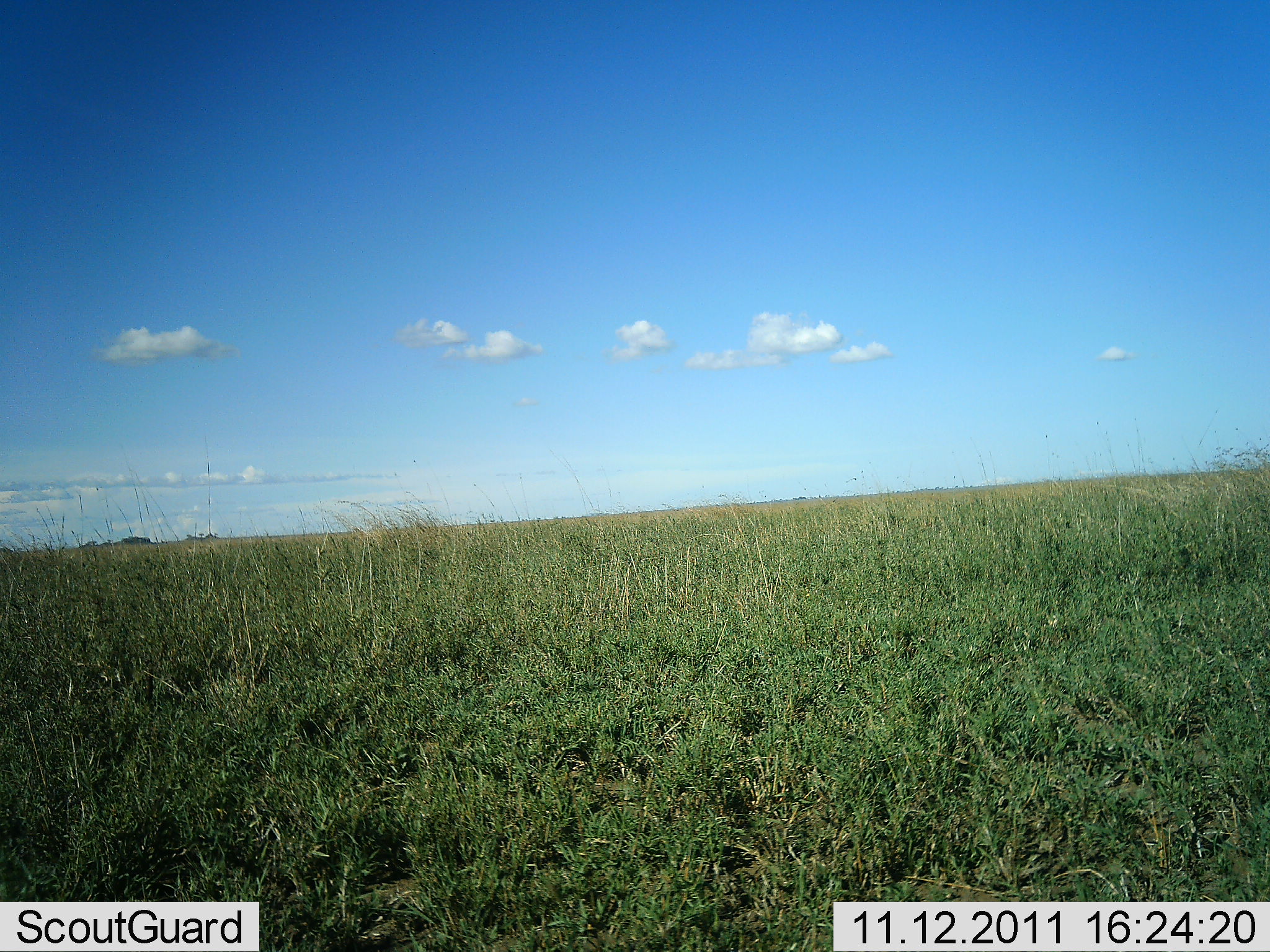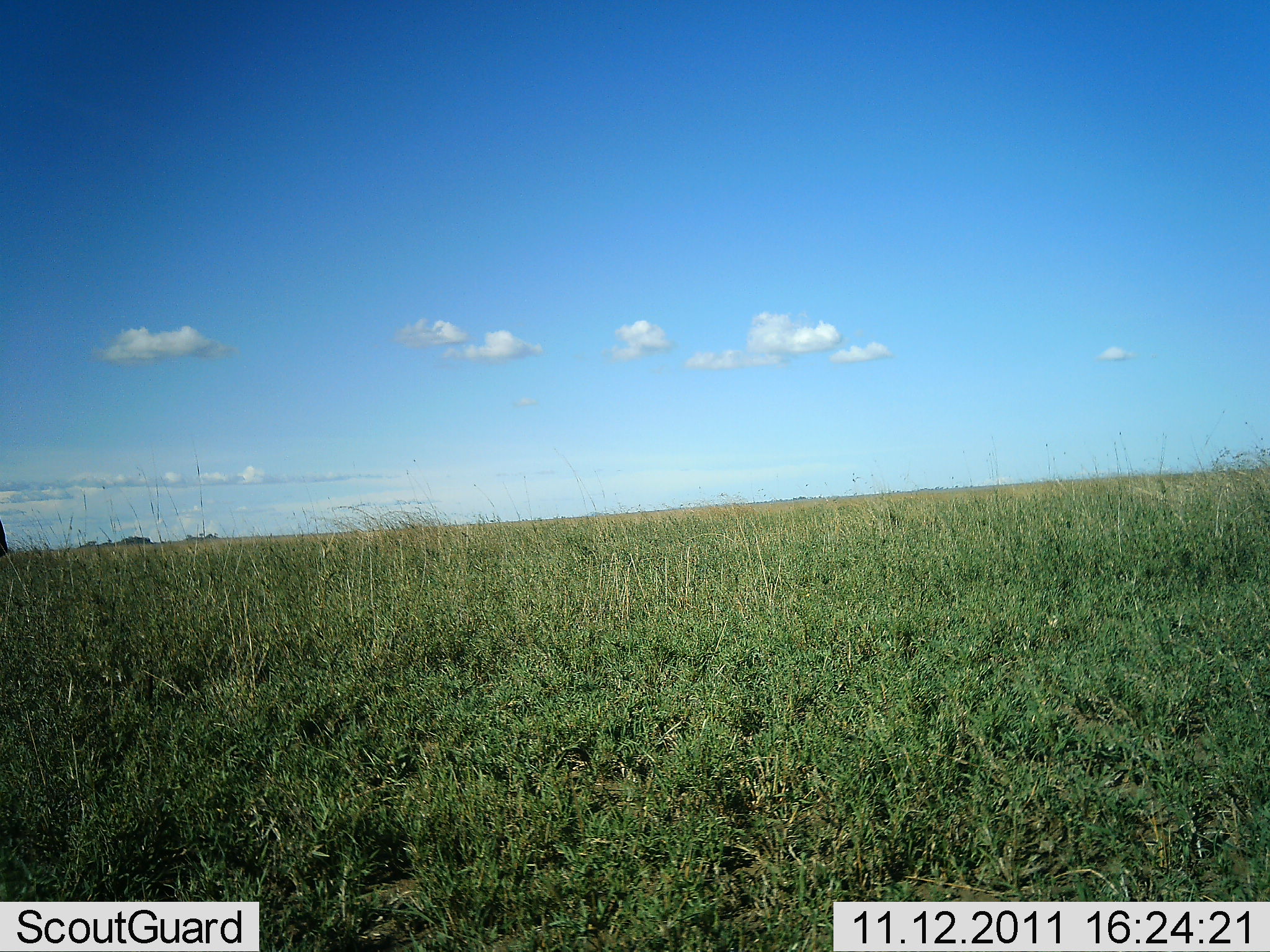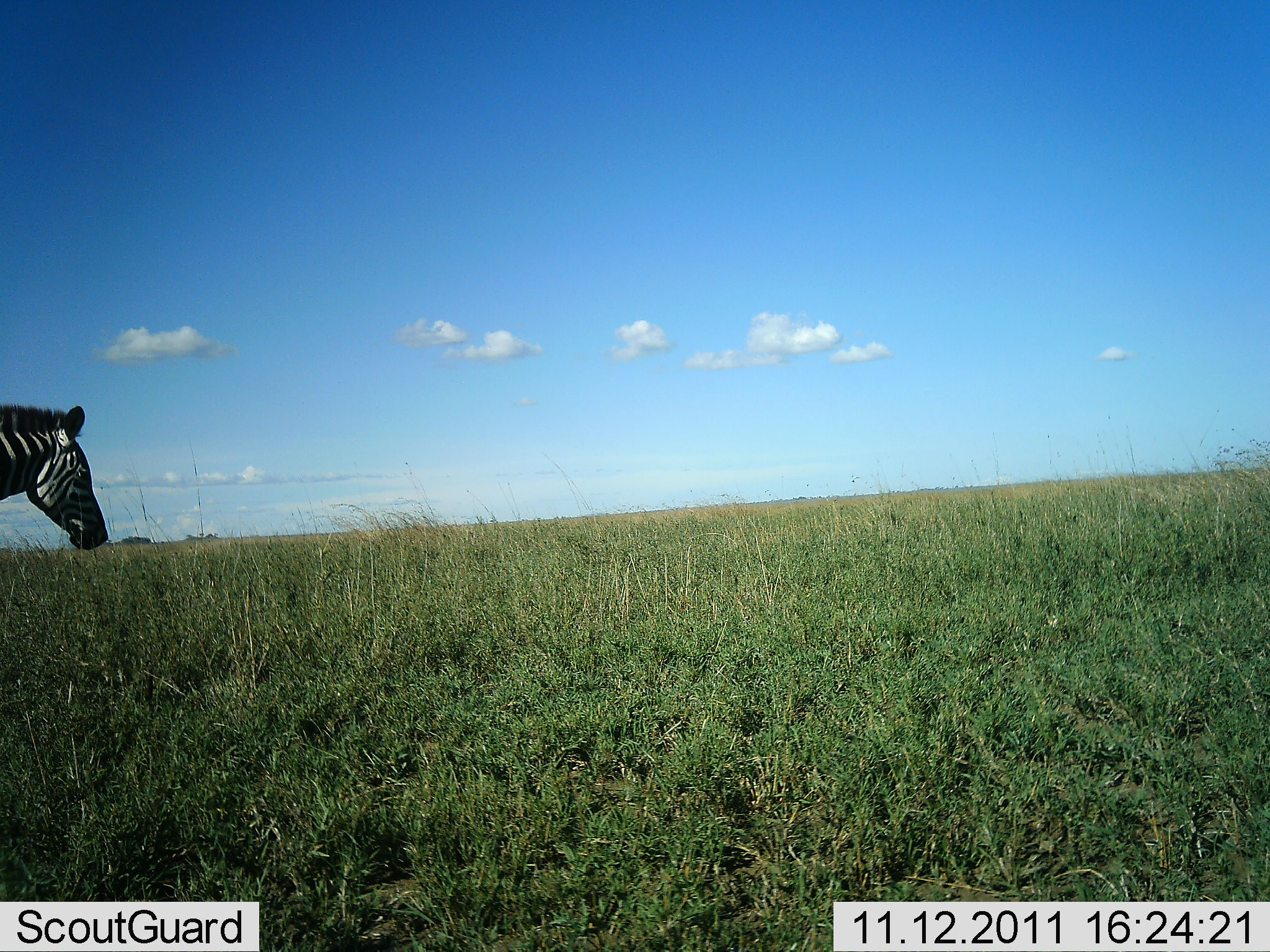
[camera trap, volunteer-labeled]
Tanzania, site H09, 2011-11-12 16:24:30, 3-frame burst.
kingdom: Animalia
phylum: Chordata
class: Mammalia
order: Perissodactyla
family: Equidae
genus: Equus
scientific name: Equus quagga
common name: plains zebra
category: zebra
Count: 1.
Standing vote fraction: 0%.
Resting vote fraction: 0%.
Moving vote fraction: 100%.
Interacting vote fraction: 0%.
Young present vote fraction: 0%.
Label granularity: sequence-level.